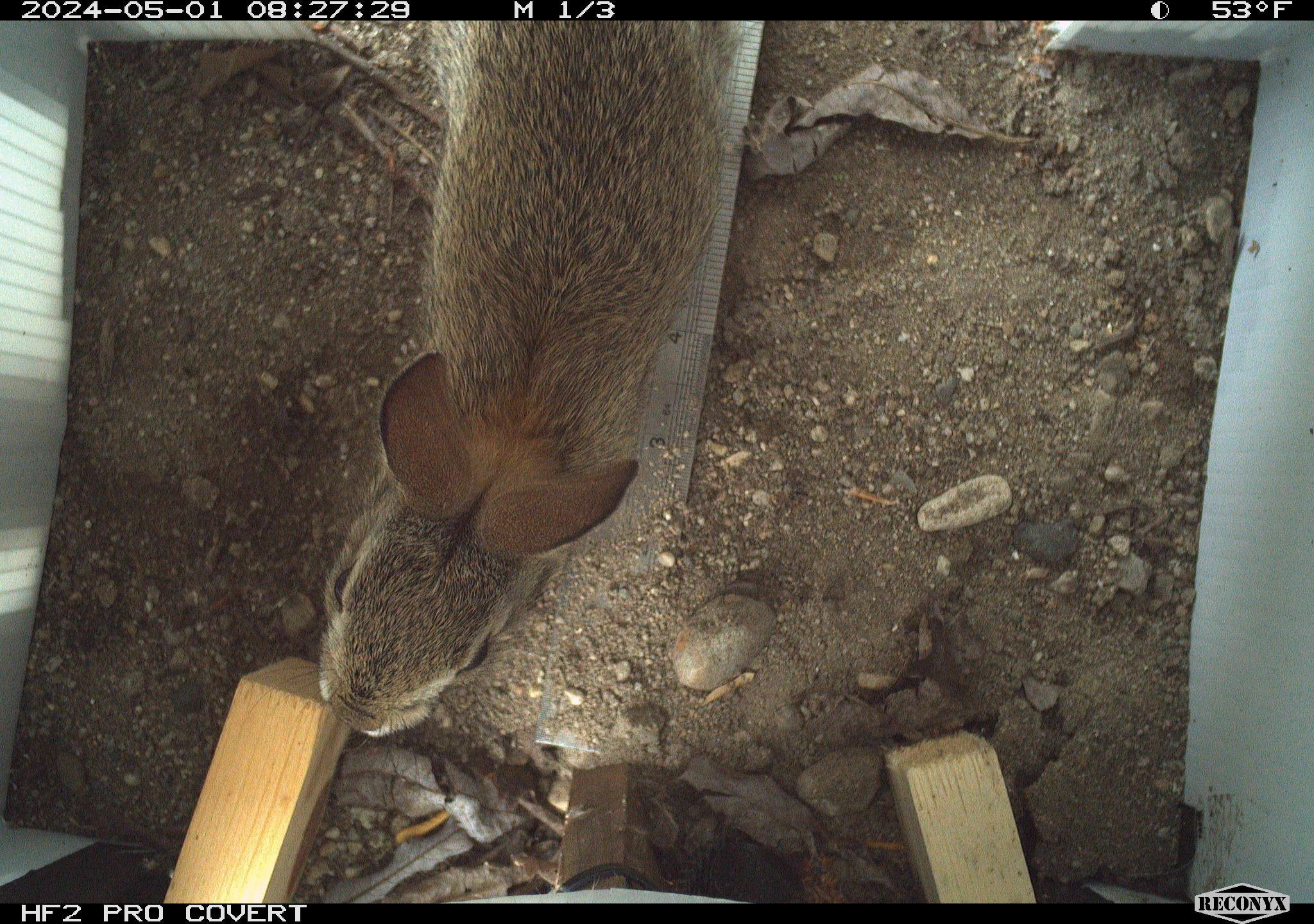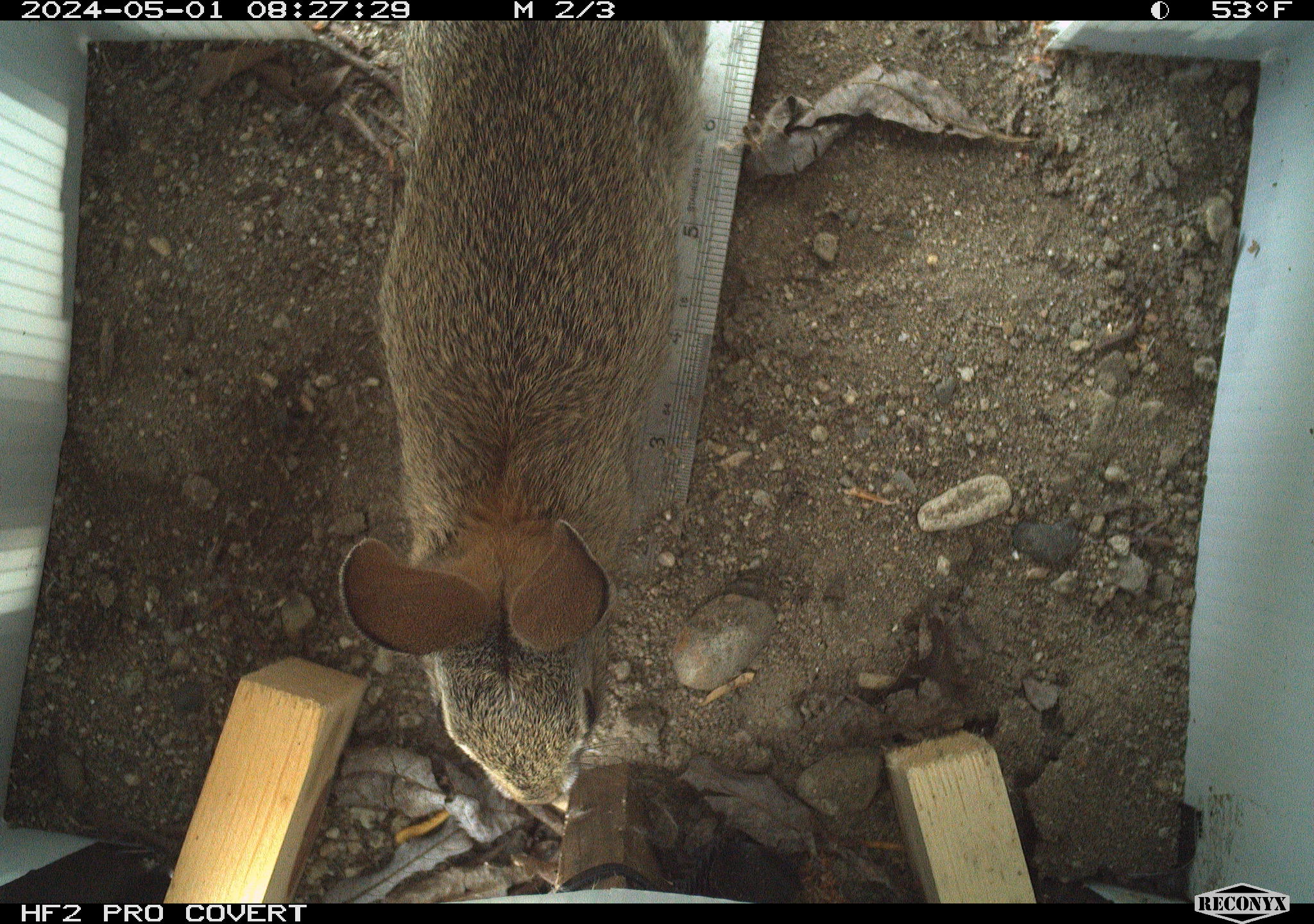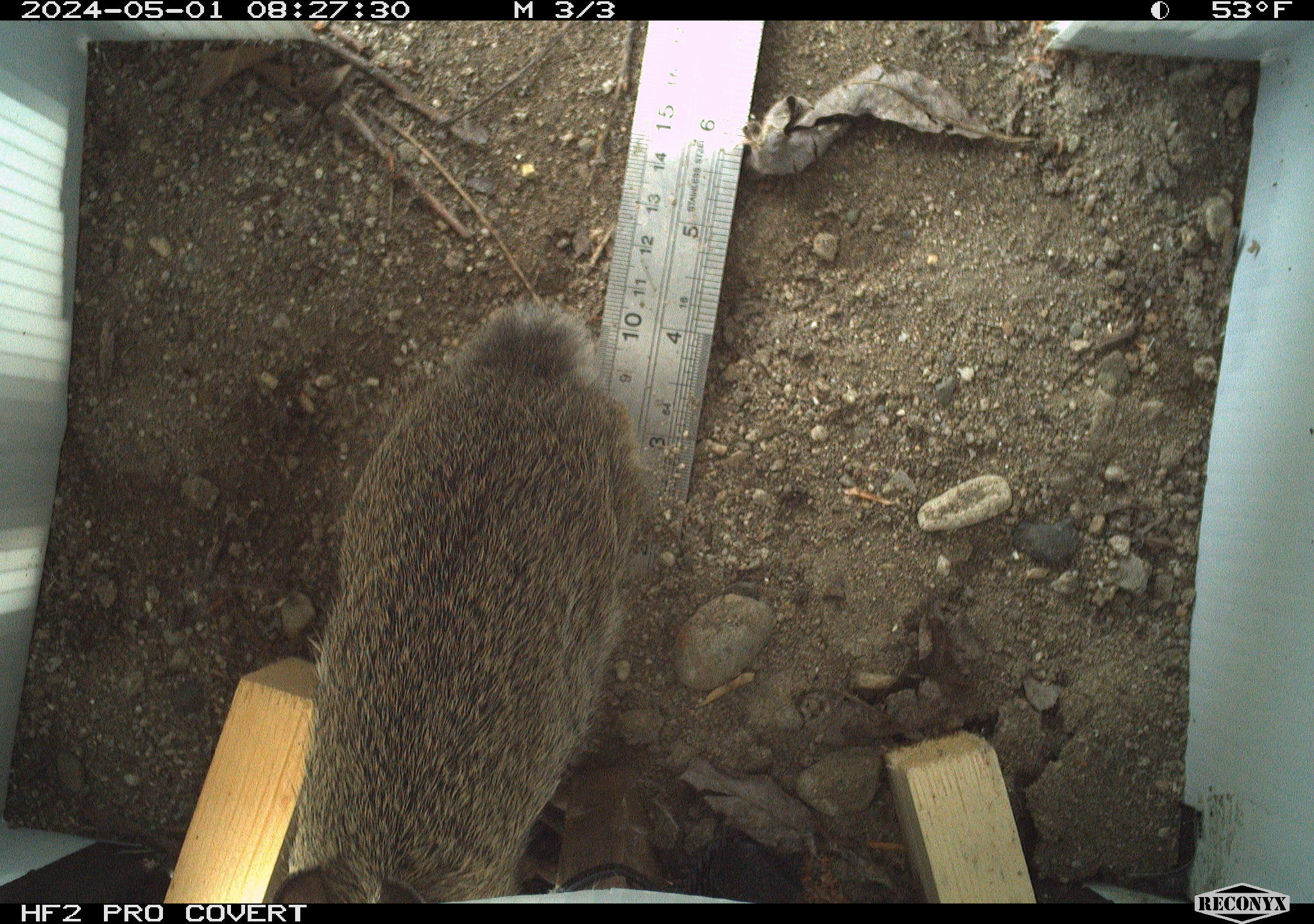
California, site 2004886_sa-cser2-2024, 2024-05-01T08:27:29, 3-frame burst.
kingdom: Animalia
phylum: Chordata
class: Mammalia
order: Lagomorpha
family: Leporidae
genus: Sylvilagus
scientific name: Sylvilagus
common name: cottontail rabbits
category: sylvilagus species